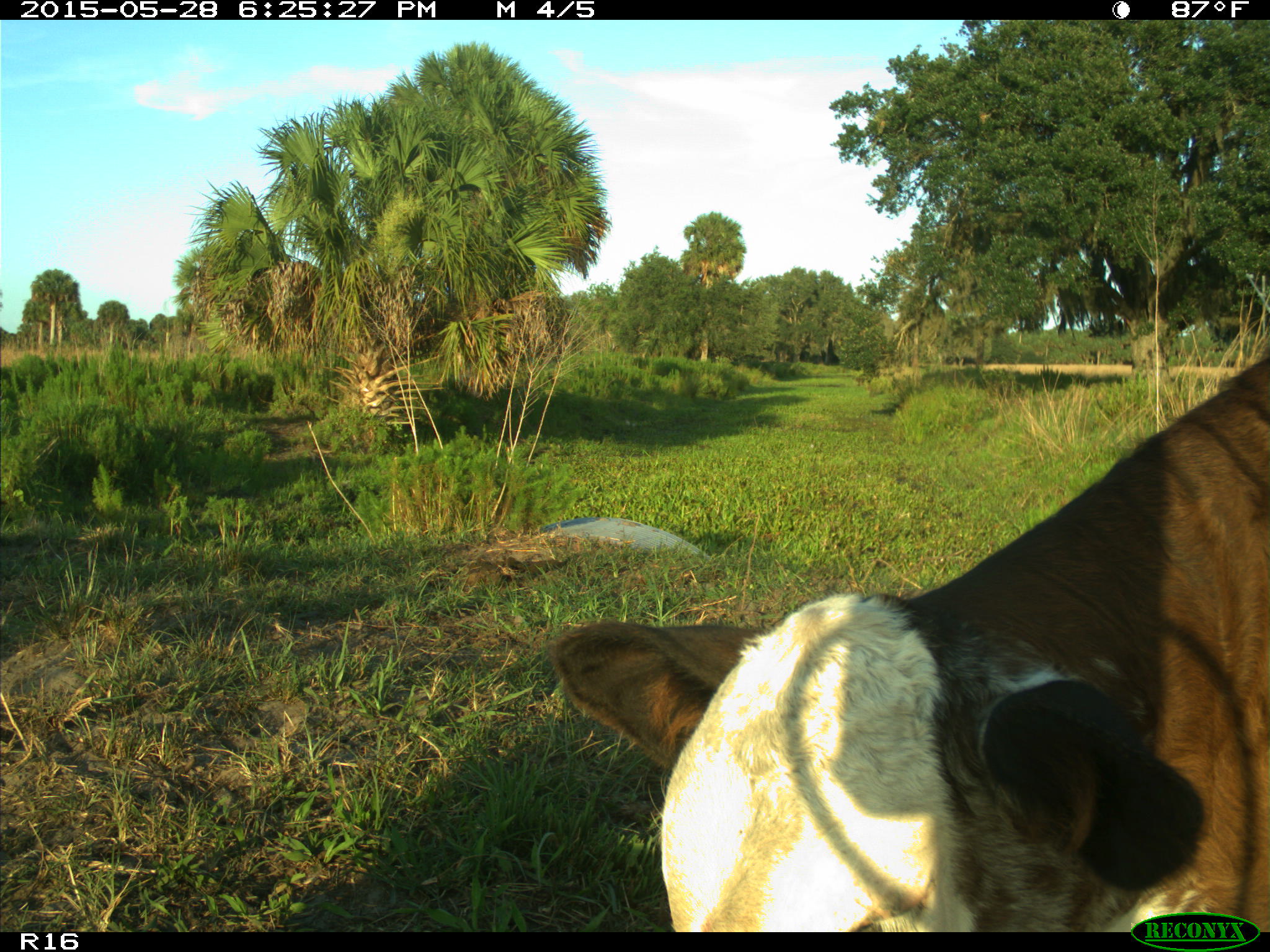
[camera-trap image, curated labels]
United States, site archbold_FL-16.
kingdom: Animalia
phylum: Chordata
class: Mammalia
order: Artiodactyla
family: Bovidae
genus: Bos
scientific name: Bos taurus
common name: domestic cow